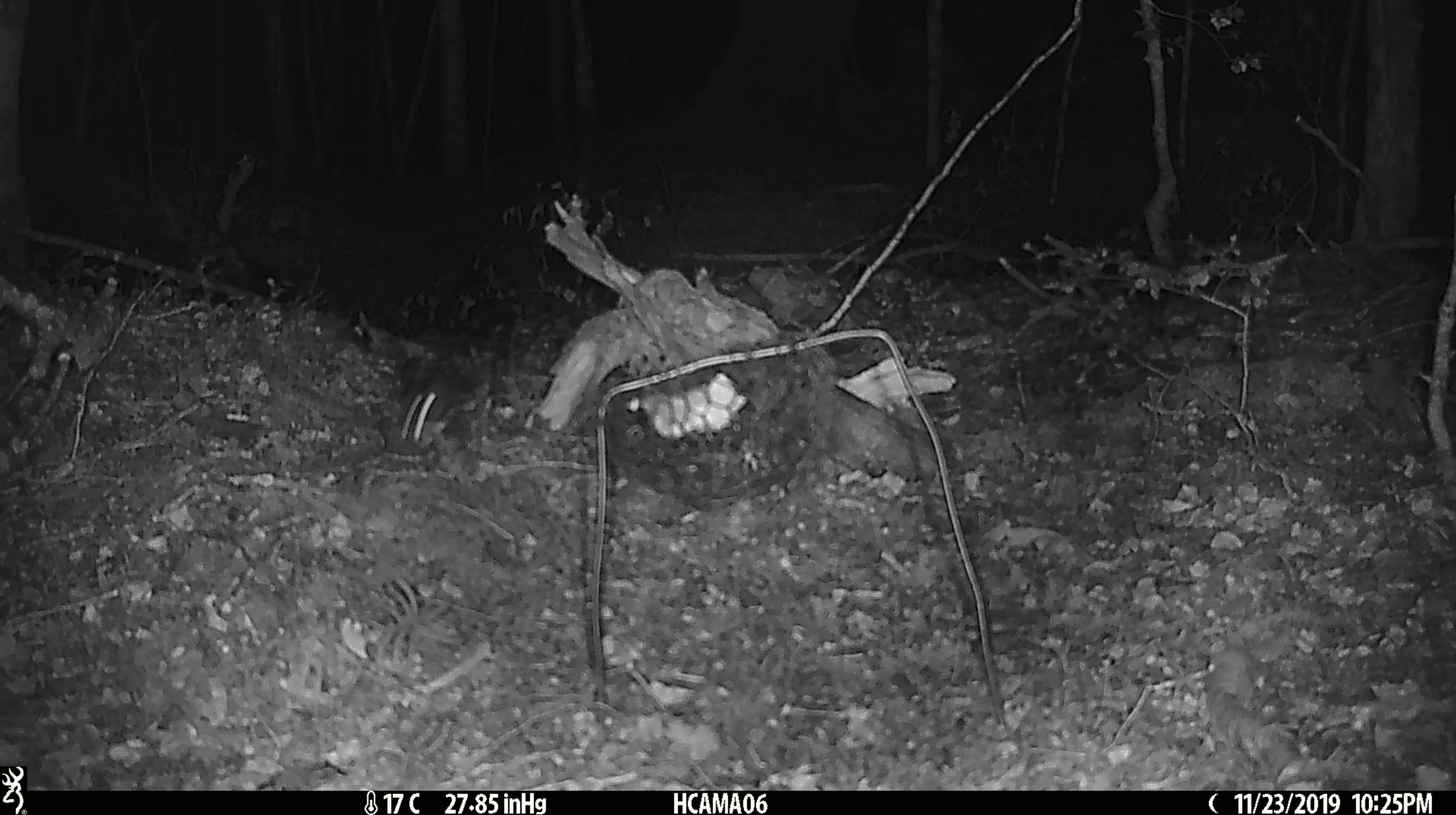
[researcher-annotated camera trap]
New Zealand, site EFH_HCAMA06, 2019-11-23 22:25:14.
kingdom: Animalia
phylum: Chordata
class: Mammalia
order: Rodentia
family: Muridae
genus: Mus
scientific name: Mus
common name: mouse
Mouse (Mus).